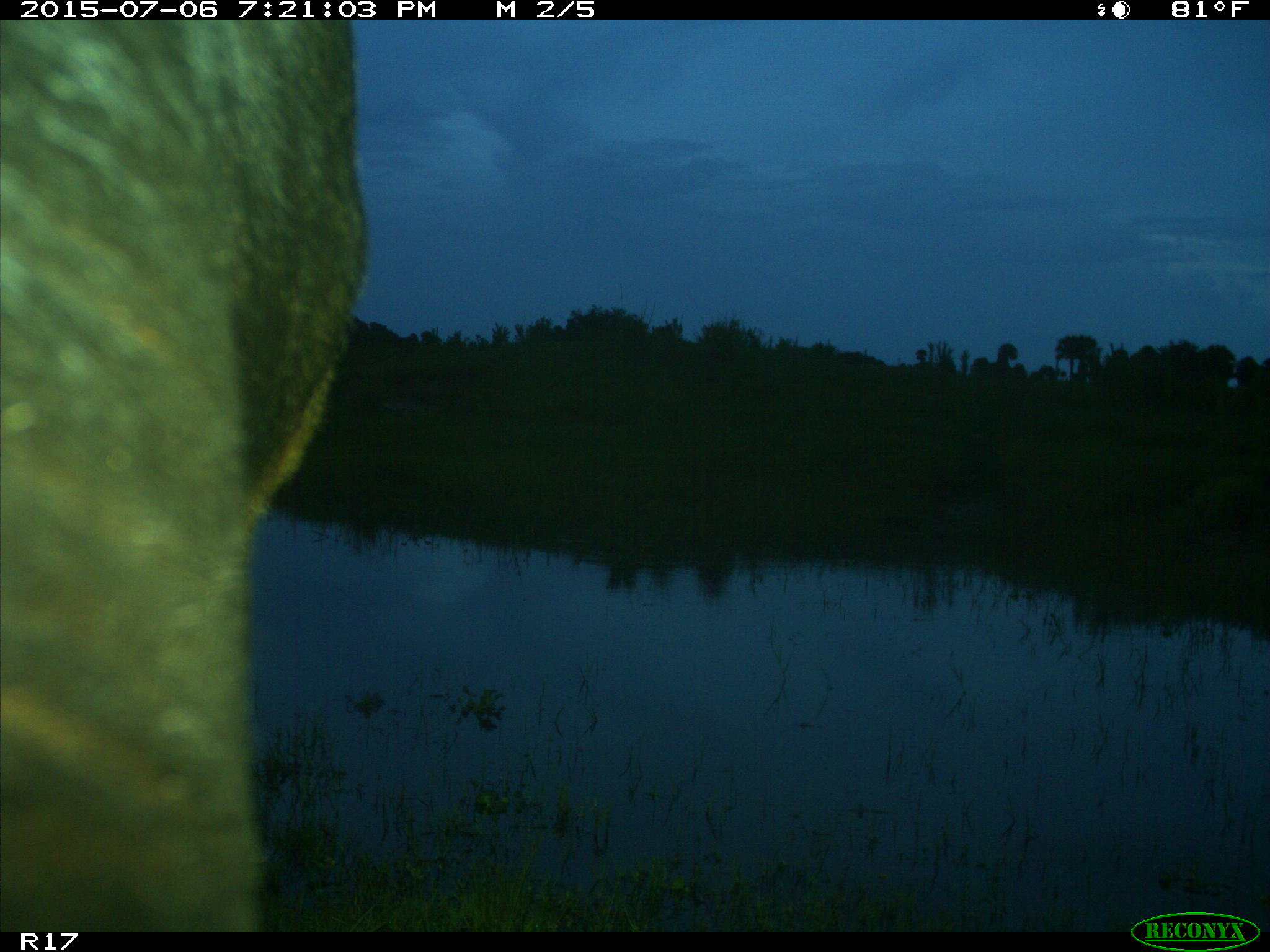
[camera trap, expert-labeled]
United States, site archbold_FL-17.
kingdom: Animalia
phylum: Chordata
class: Mammalia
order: Artiodactyla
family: Bovidae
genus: Bos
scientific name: Bos taurus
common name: domestic cow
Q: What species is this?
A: Bos taurus (domestic cow).